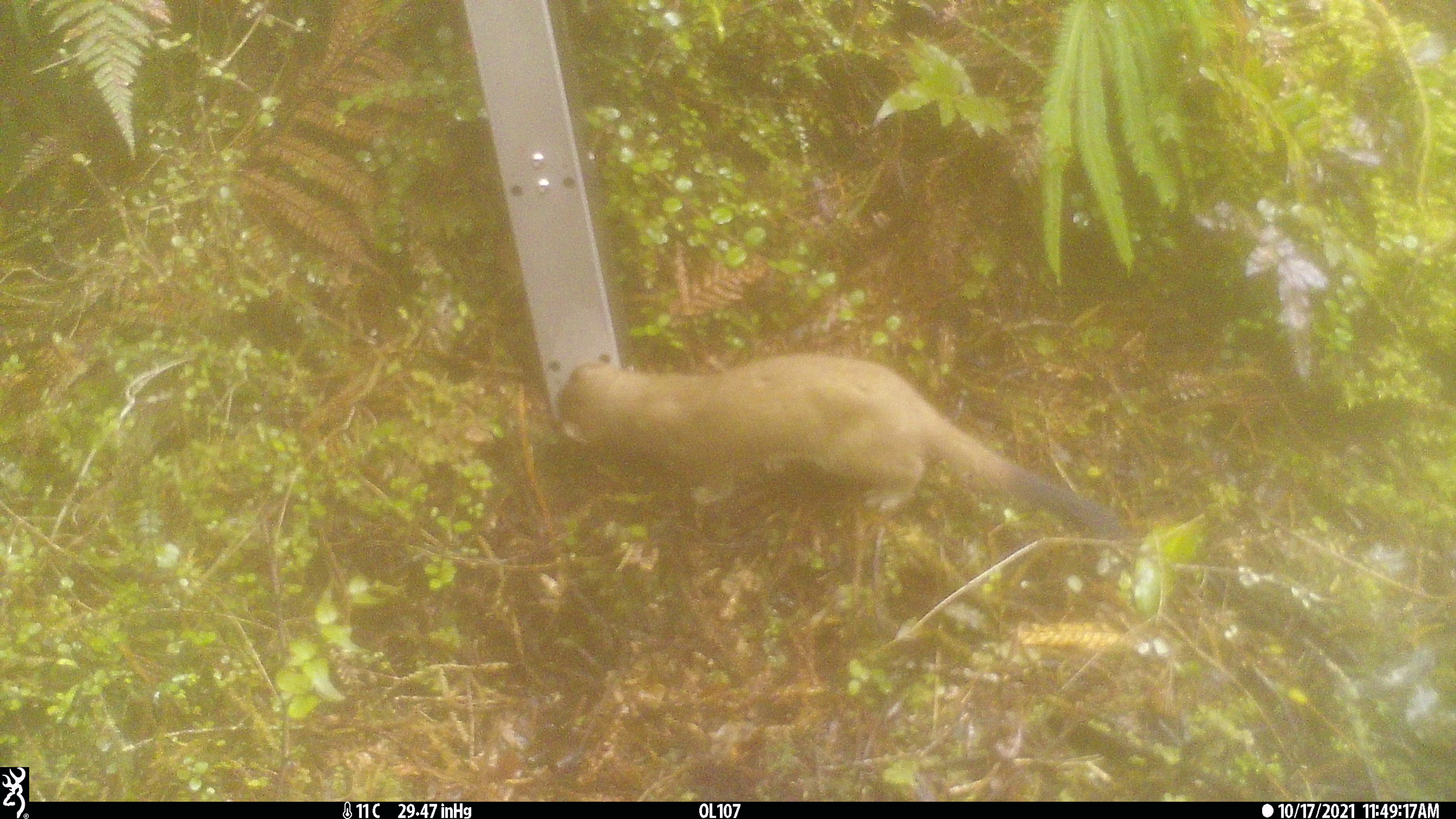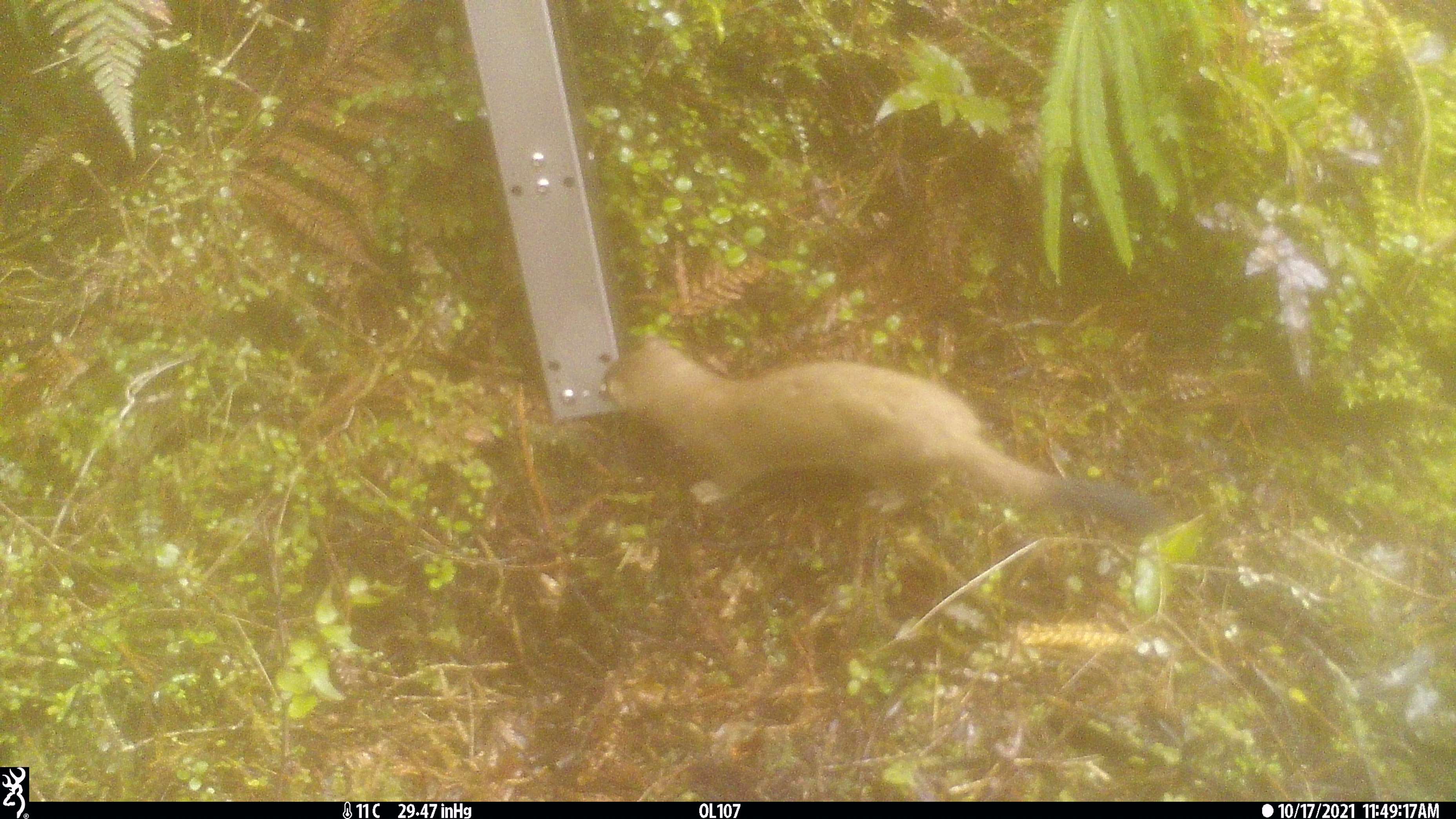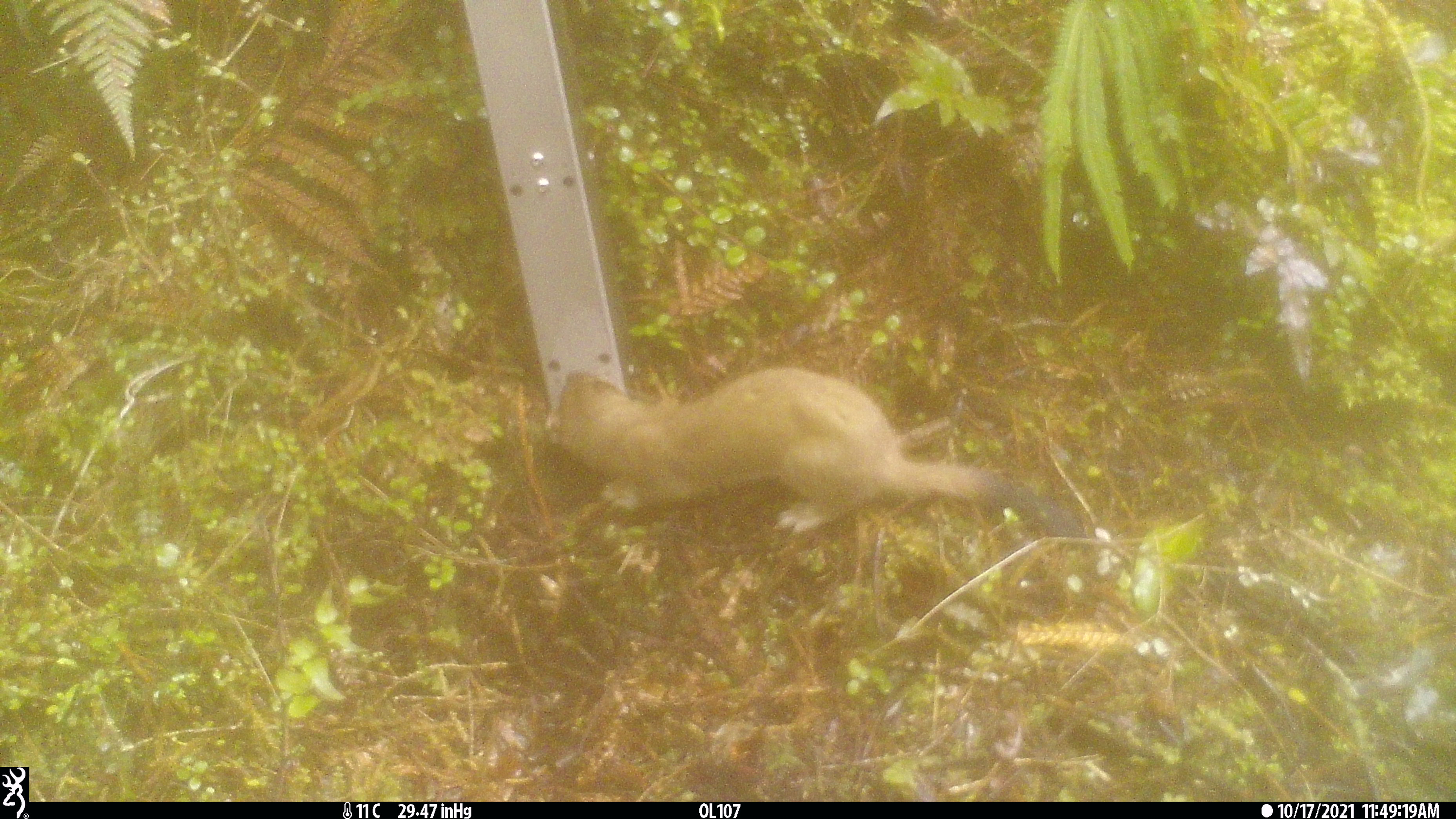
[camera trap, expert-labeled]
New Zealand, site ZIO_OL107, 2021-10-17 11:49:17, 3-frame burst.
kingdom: Animalia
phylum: Chordata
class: Mammalia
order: Carnivora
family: Mustelidae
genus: Mustela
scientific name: Mustela erminea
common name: stoat